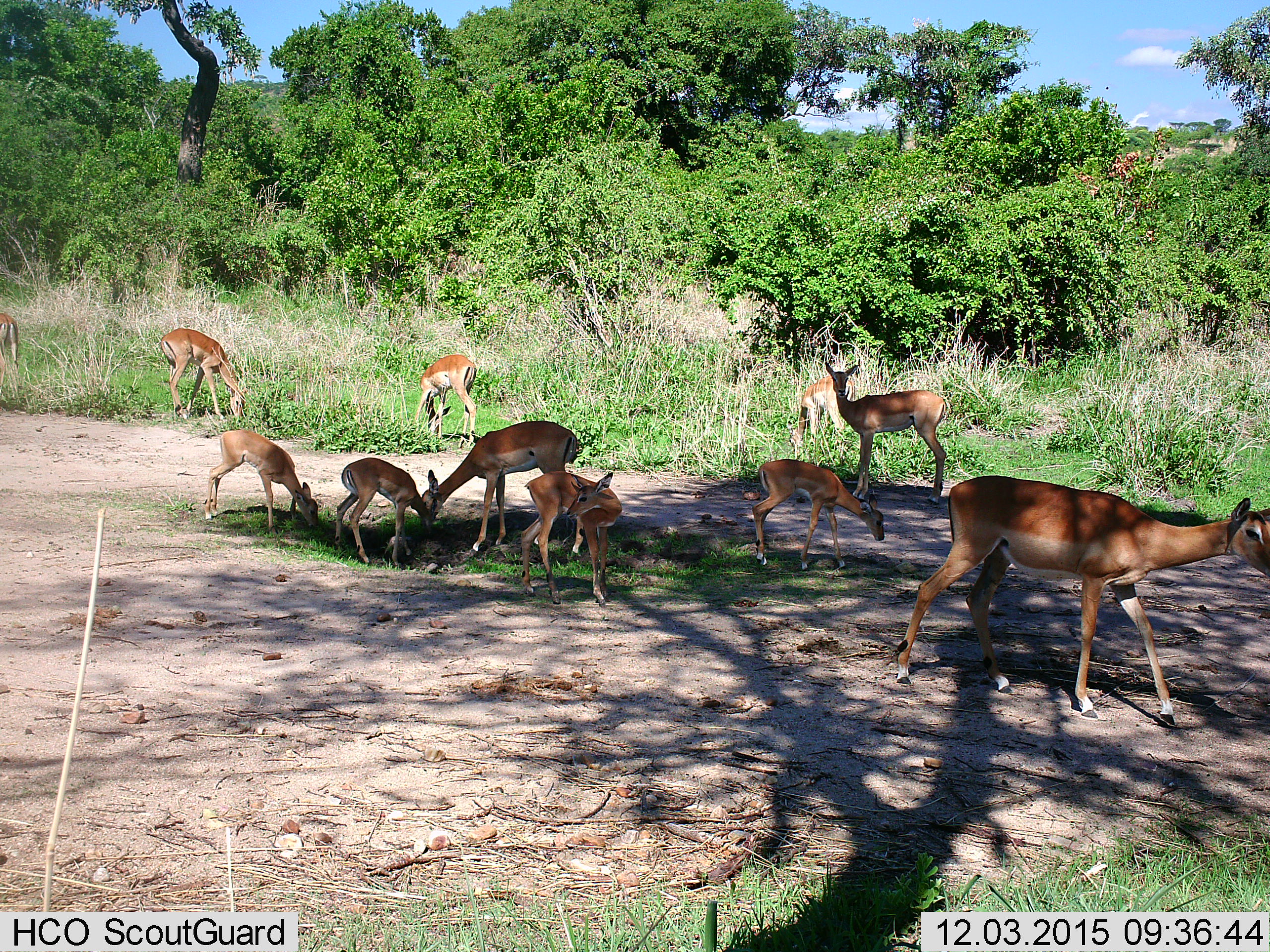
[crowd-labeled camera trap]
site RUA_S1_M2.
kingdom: Animalia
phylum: Chordata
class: Mammalia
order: Artiodactyla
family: Bovidae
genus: Aepyceros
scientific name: Aepyceros melampus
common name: impala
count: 11-50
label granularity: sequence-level